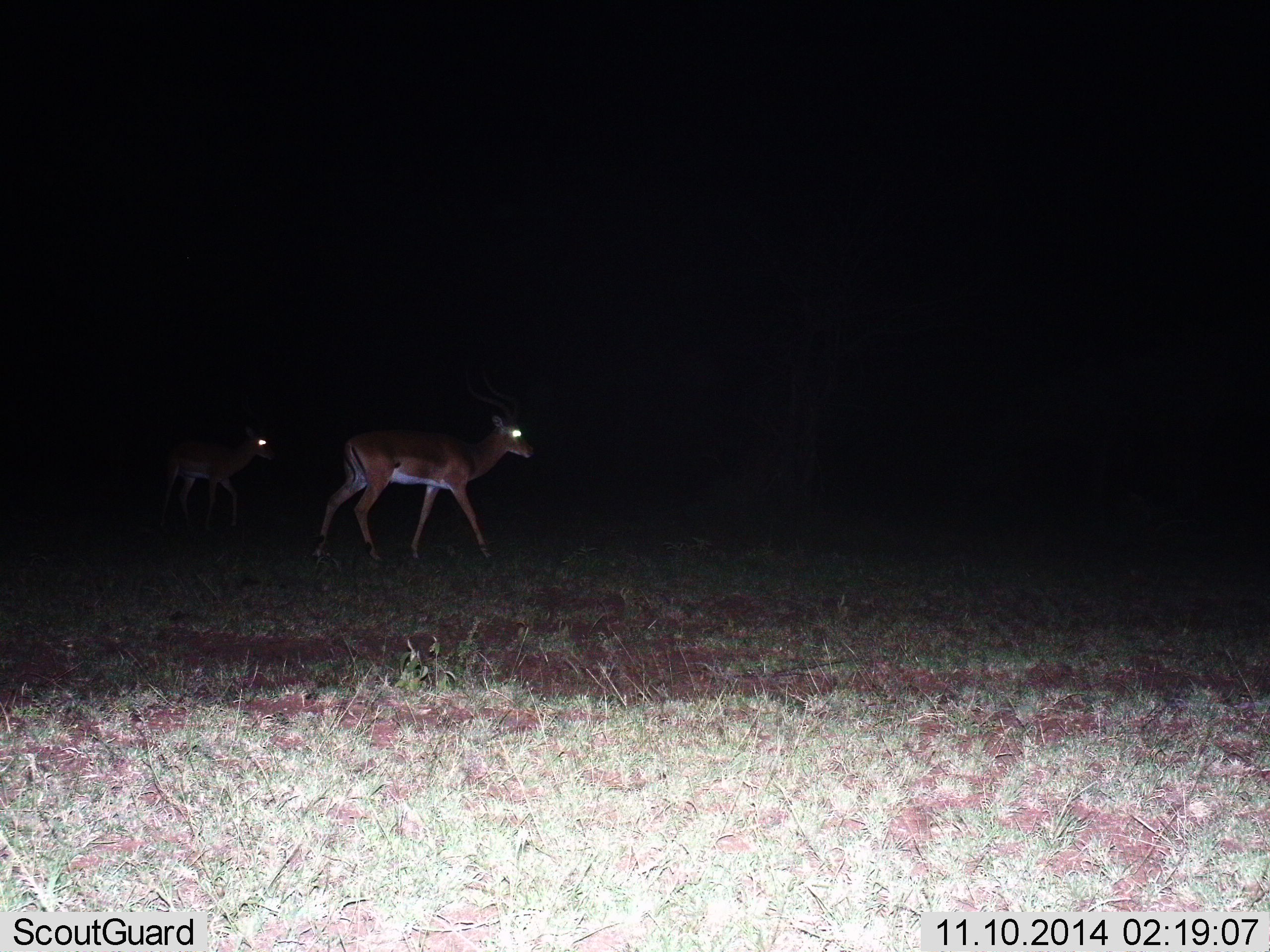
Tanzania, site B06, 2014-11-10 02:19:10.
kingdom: Animalia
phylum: Chordata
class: Mammalia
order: Artiodactyla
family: Bovidae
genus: Aepyceros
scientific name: Aepyceros melampus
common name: impala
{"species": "impala (Aepyceros melampus)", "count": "2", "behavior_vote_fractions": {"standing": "9%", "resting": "0%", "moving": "91%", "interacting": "0%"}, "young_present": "9%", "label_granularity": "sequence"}